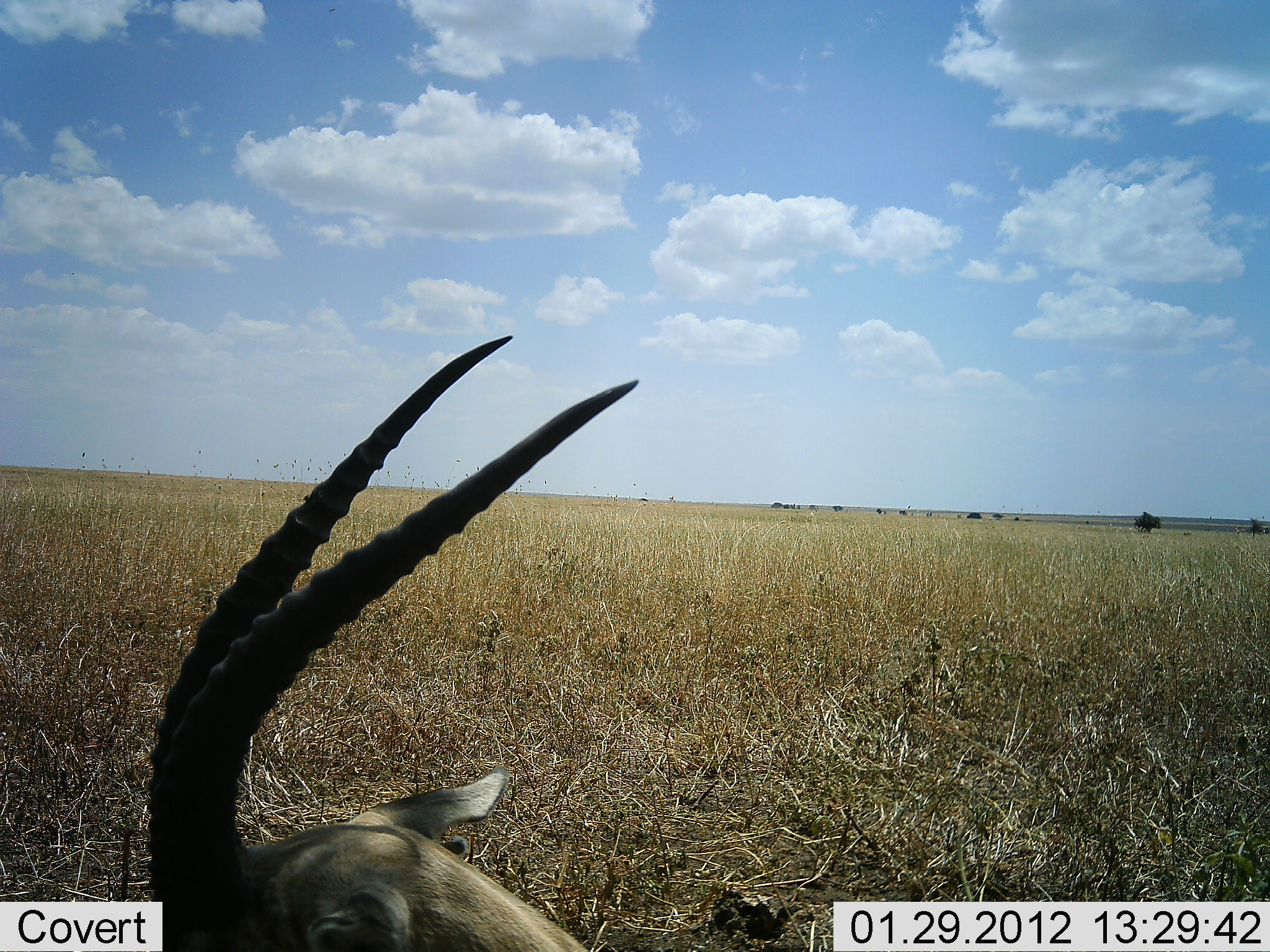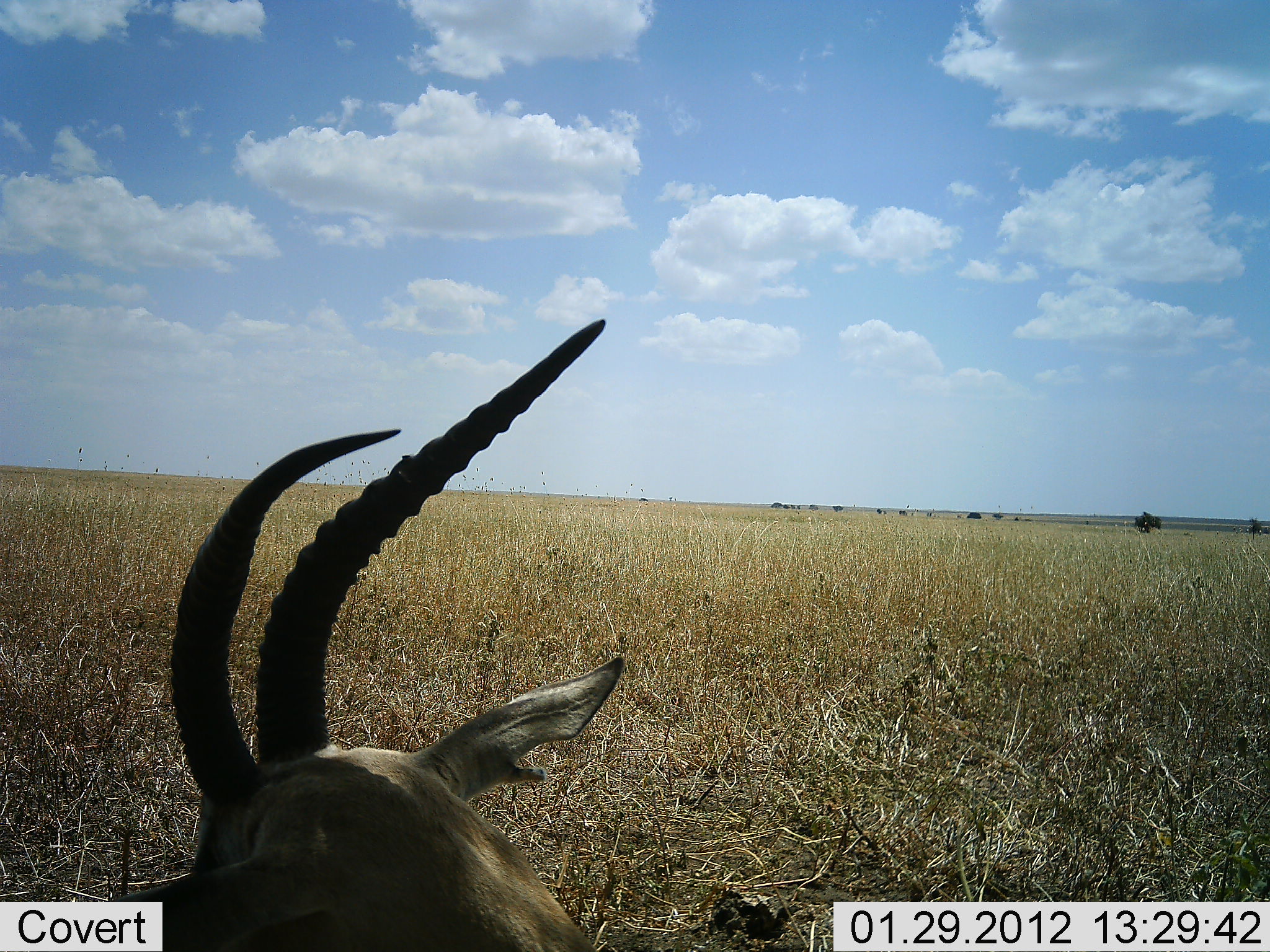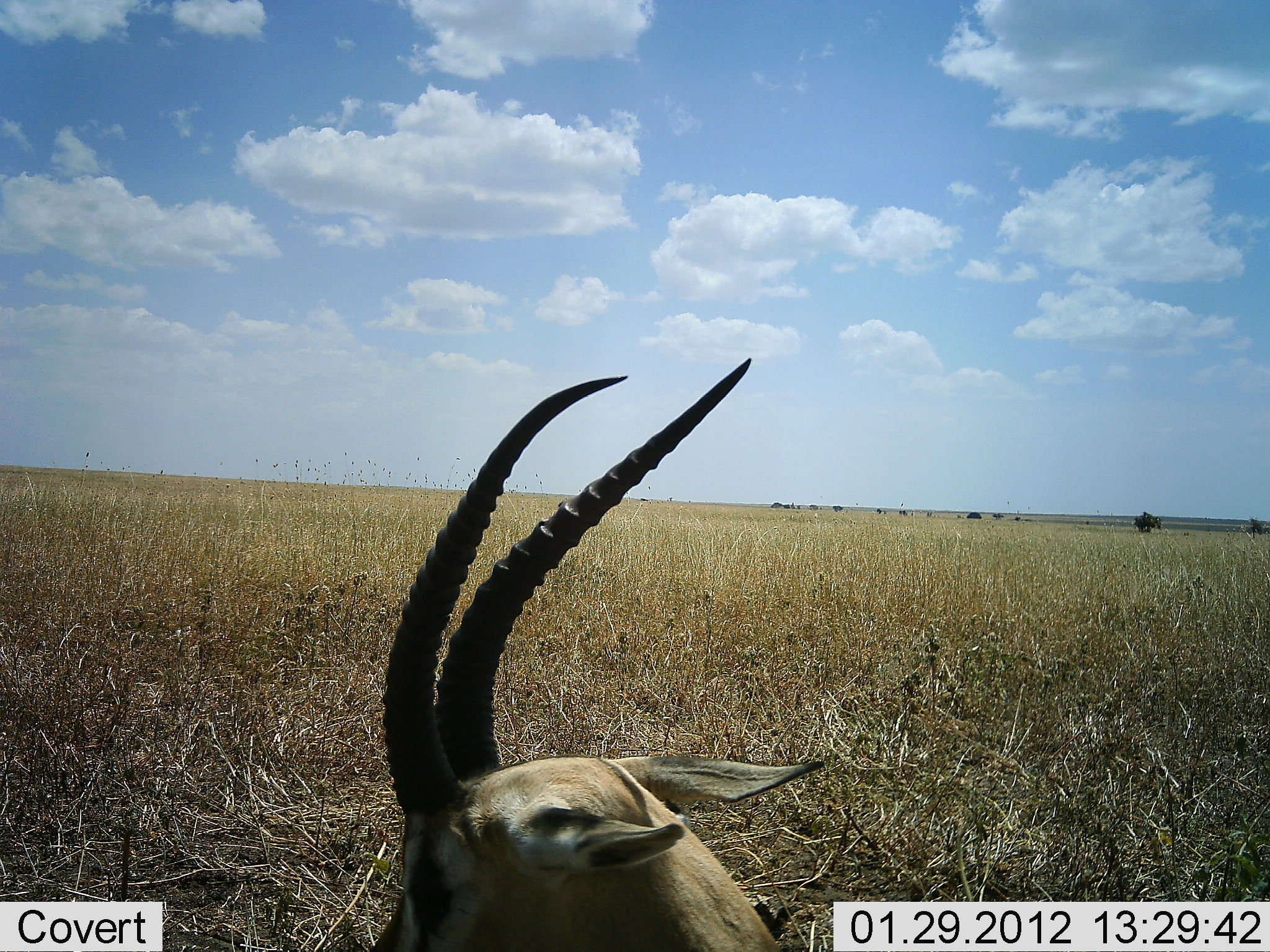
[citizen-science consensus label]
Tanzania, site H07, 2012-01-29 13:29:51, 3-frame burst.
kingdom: Animalia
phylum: Chordata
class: Mammalia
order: Artiodactyla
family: Bovidae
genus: Eudorcas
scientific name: Eudorcas thomsonii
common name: thomson's gazelle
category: gazellethomsons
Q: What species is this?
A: Gazellethomsons (thomson's gazelle) (Eudorcas thomsonii).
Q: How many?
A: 1.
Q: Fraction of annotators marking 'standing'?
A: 40%.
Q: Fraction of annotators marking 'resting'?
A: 47%.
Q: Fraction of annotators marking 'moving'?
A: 13%.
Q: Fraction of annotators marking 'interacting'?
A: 0%.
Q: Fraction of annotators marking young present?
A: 0%.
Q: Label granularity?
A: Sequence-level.